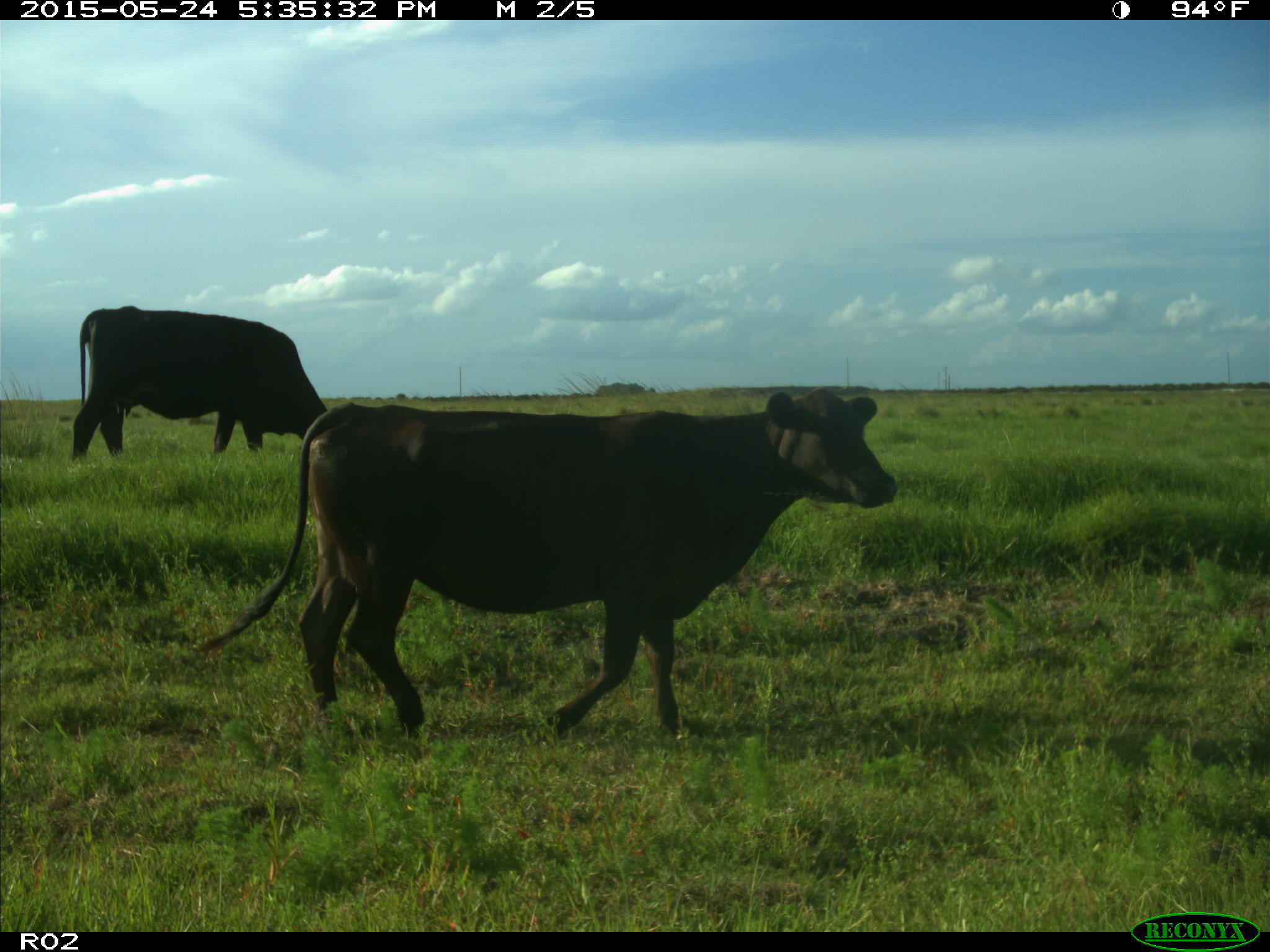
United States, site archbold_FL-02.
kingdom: Animalia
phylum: Chordata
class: Mammalia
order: Artiodactyla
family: Bovidae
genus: Bos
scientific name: Bos taurus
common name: domestic cow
Bos taurus (domestic cow).